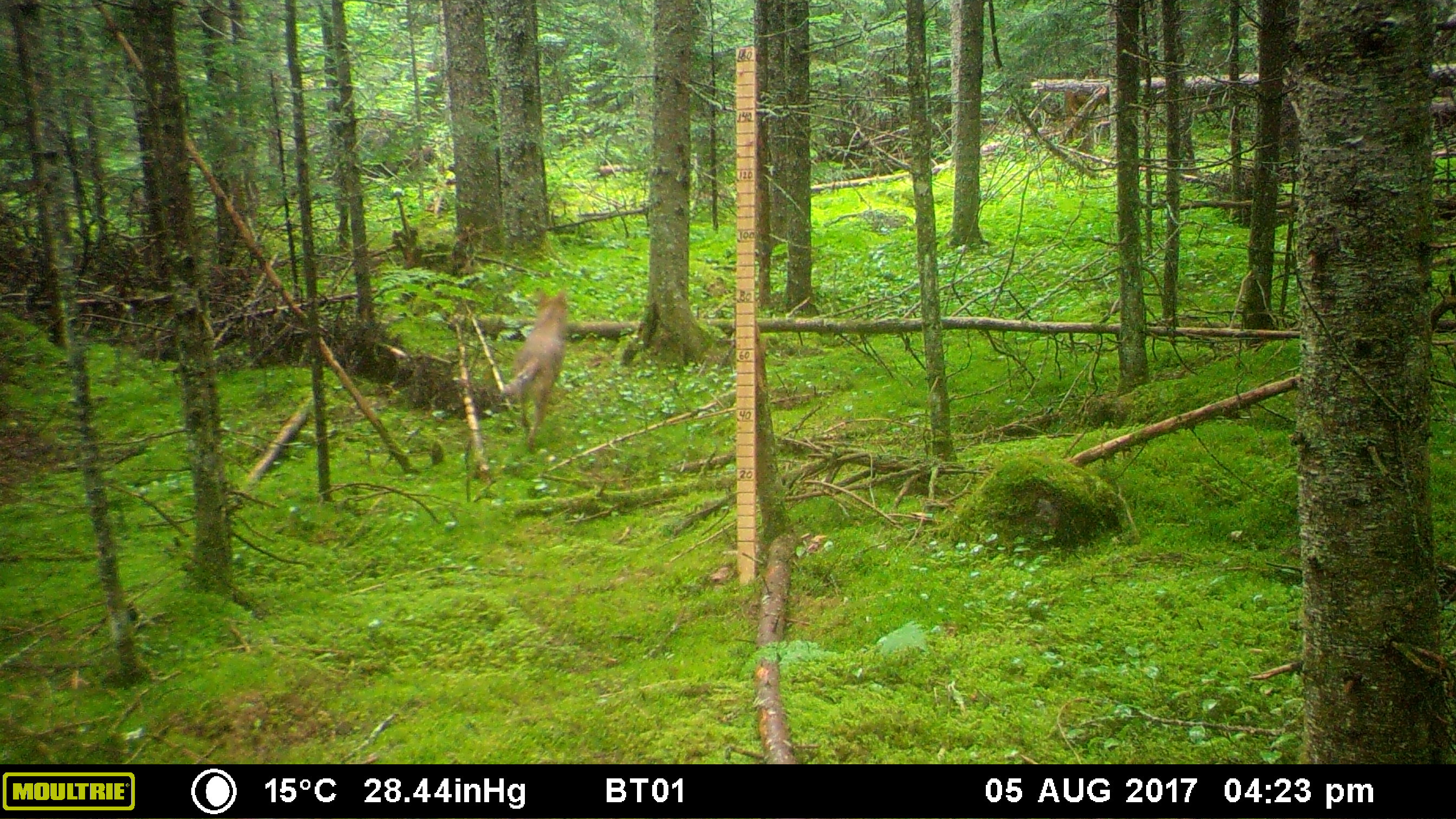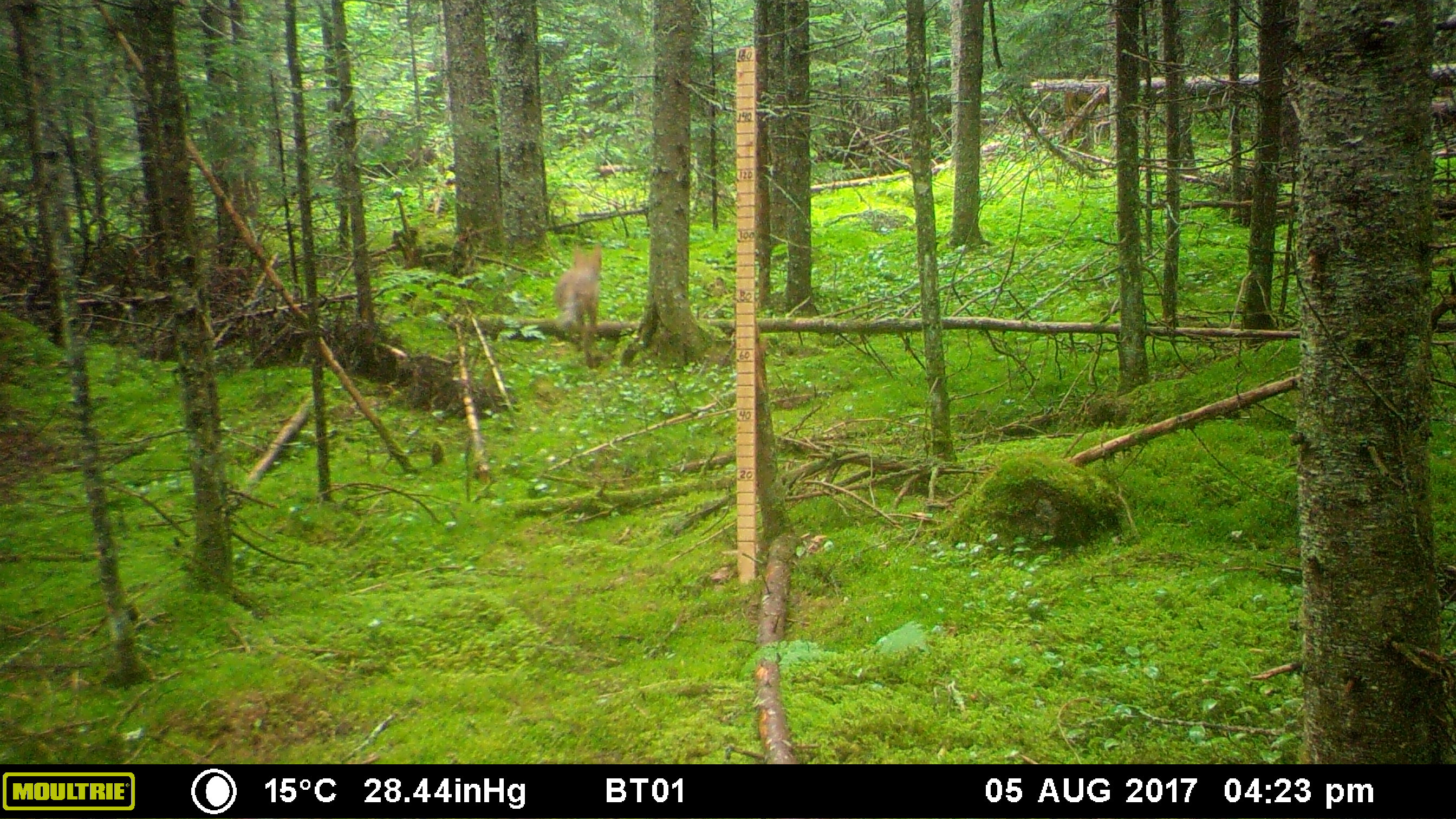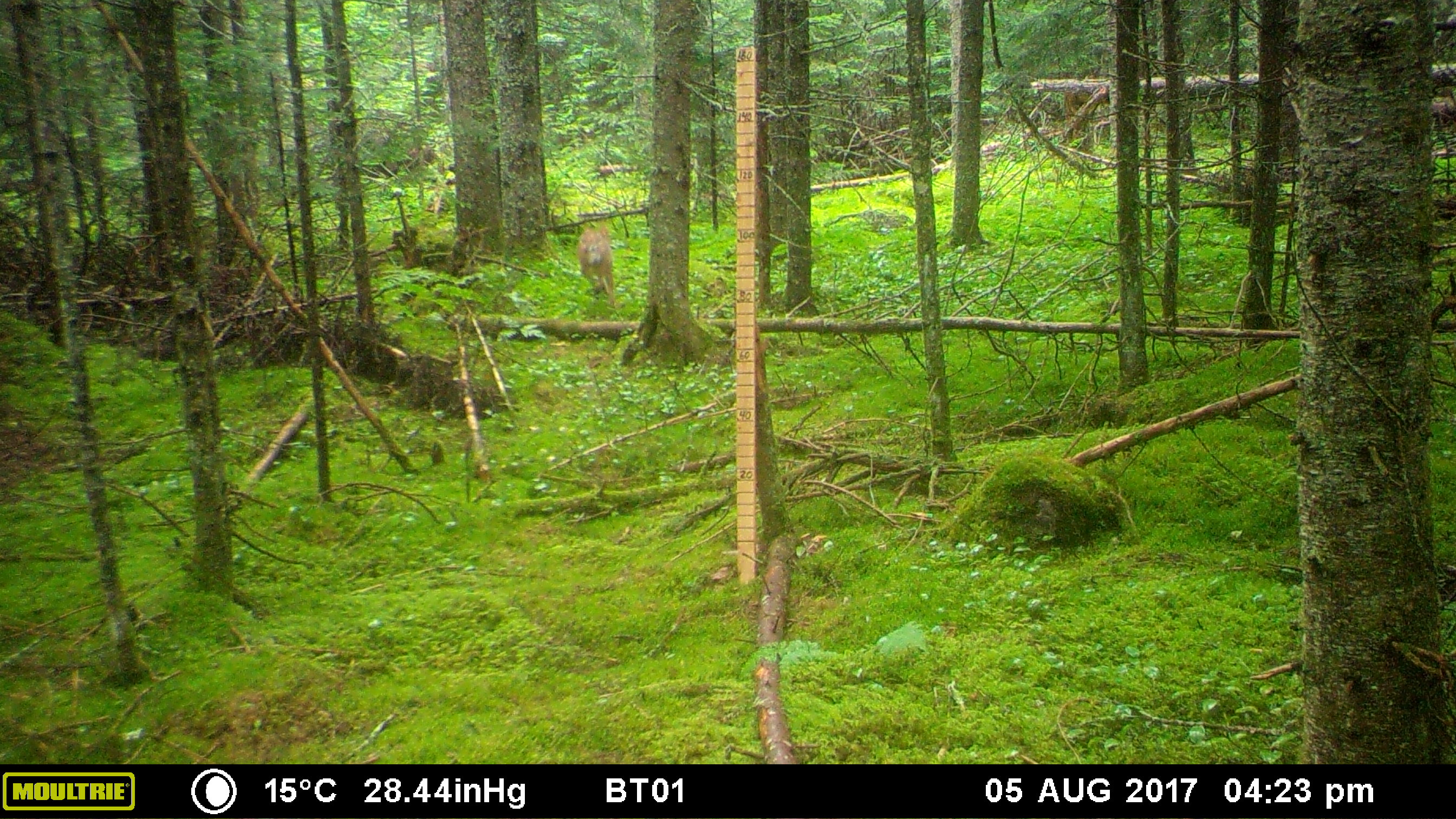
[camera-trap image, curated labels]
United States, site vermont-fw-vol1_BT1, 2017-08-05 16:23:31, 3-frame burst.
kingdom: Animalia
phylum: Chordata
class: Mammalia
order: Carnivora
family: Canidae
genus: Canis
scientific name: Canis latrans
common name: coyote